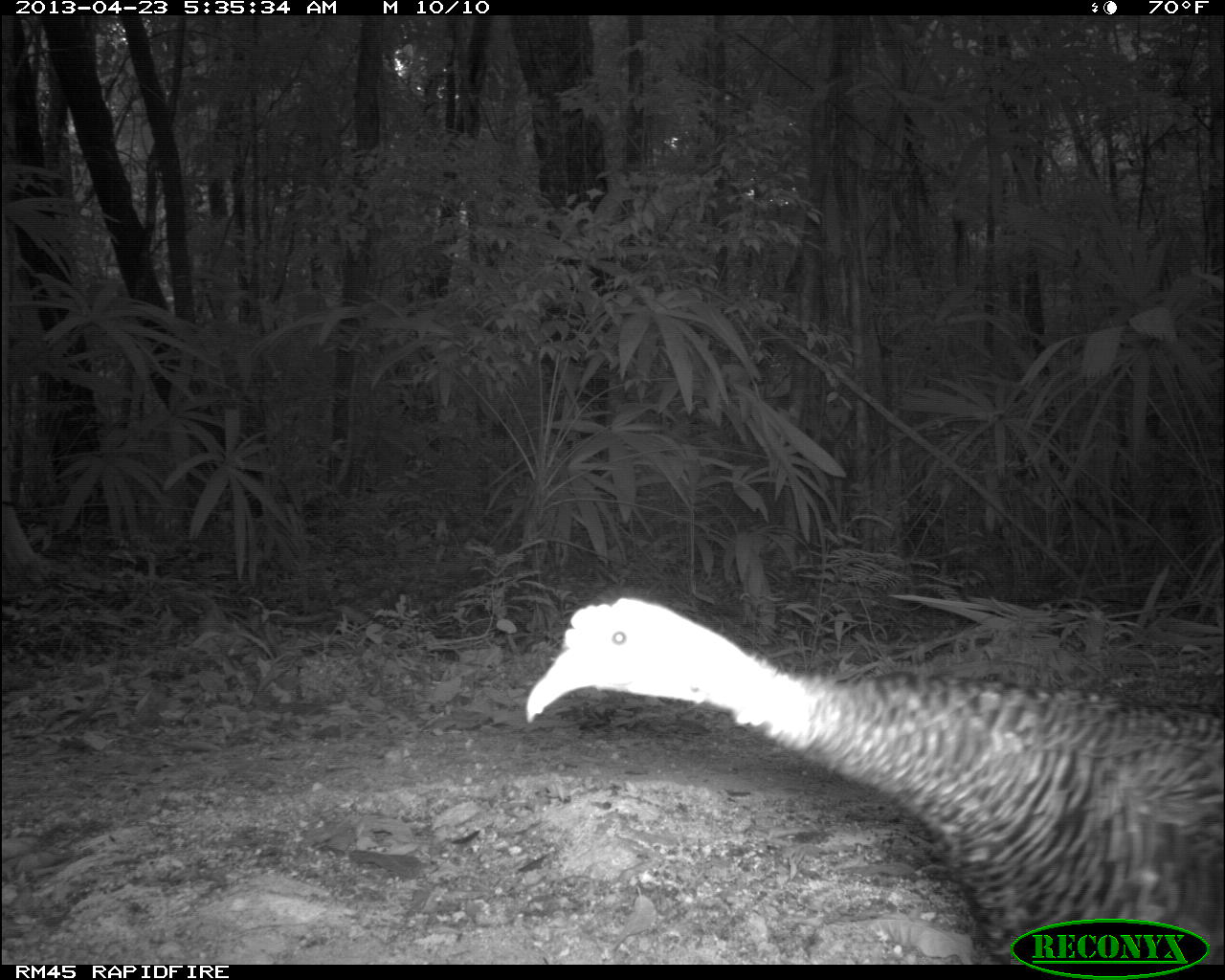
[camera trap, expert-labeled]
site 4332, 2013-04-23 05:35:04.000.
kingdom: Animalia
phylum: Chordata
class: Aves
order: Galliformes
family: Phasianidae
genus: Meleagris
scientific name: Meleagris ocellata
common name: ocellated turkey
Meleagris ocellata (ocellated turkey), count 3.